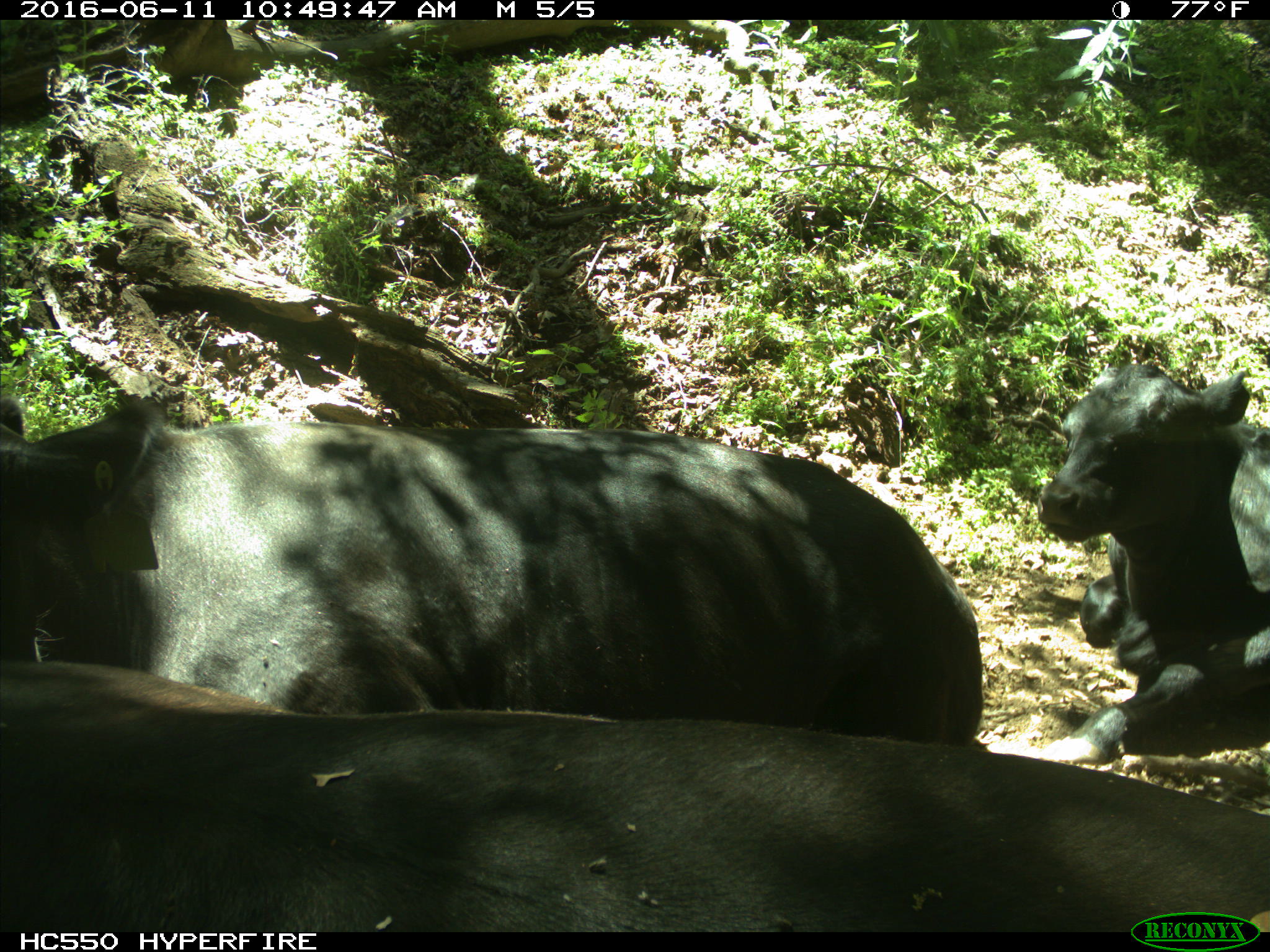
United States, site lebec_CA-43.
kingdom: Animalia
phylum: Chordata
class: Mammalia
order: Artiodactyla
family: Bovidae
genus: Bos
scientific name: Bos taurus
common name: domestic cow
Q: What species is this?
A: Bos taurus (domestic cow).